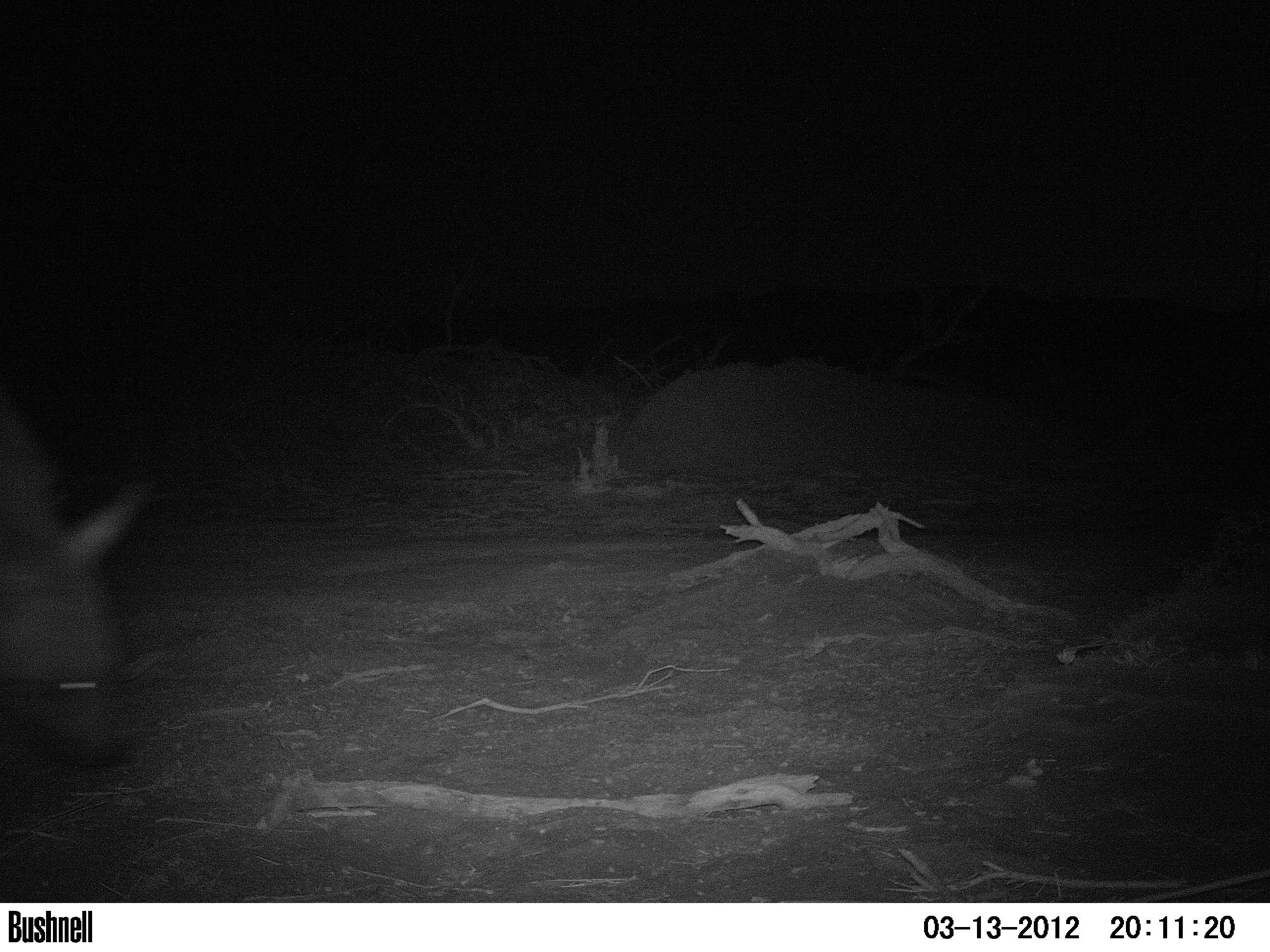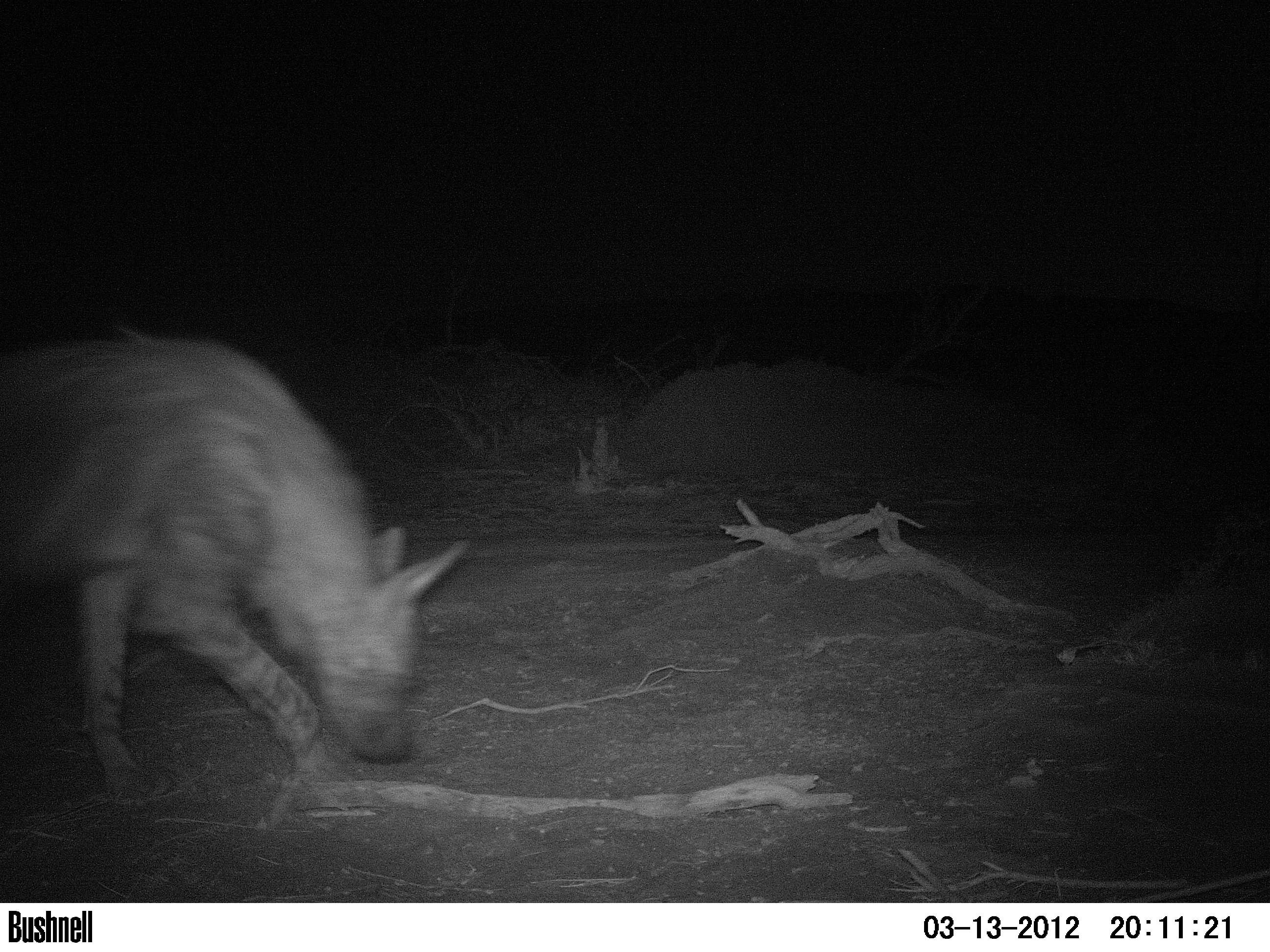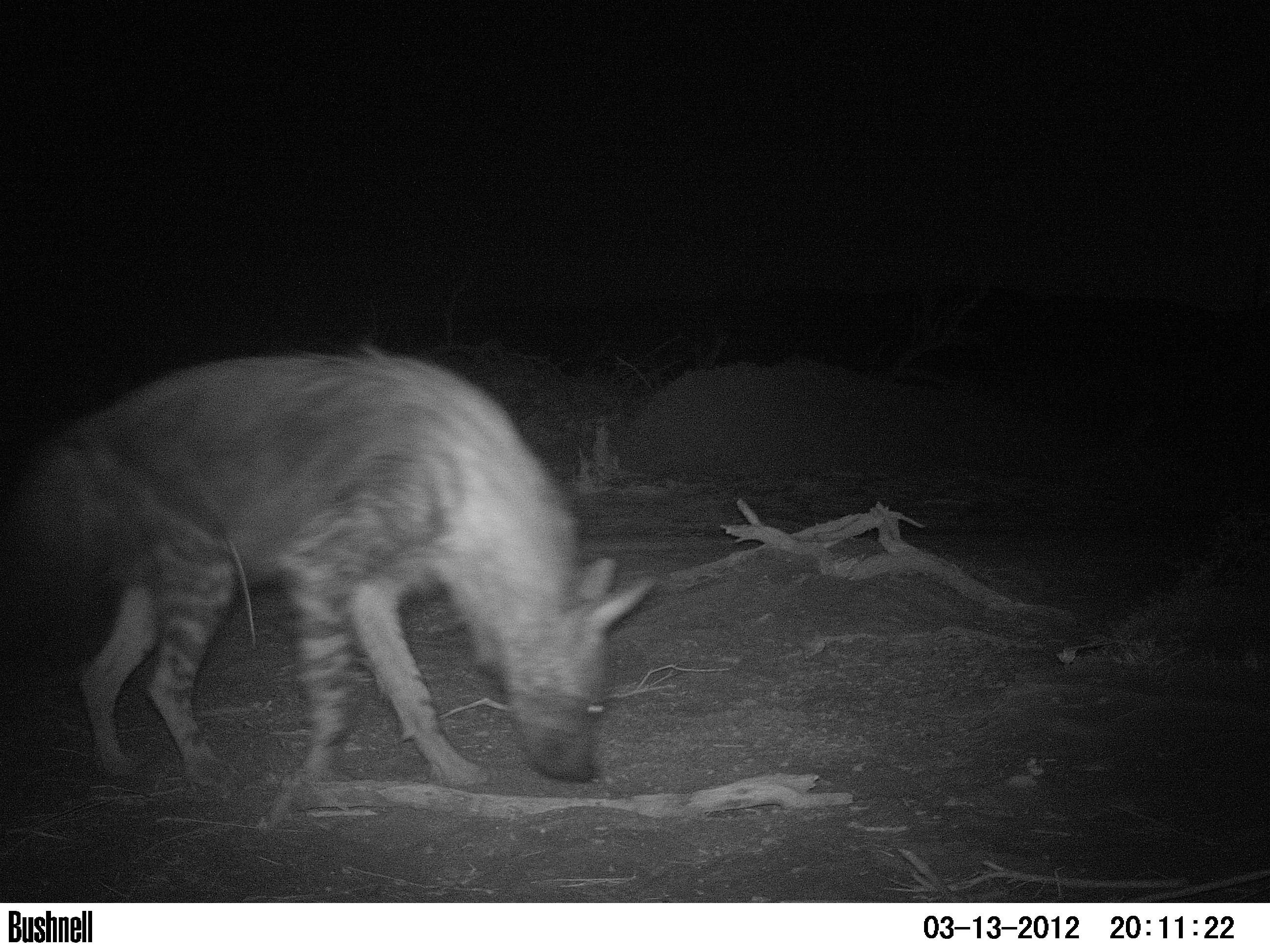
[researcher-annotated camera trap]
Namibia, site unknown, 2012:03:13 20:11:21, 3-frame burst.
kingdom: Animalia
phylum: Chordata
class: Mammalia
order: Carnivora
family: Hyaenidae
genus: Parahyaena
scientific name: Parahyaena brunnea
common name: brown hyena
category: hyaena brunnea